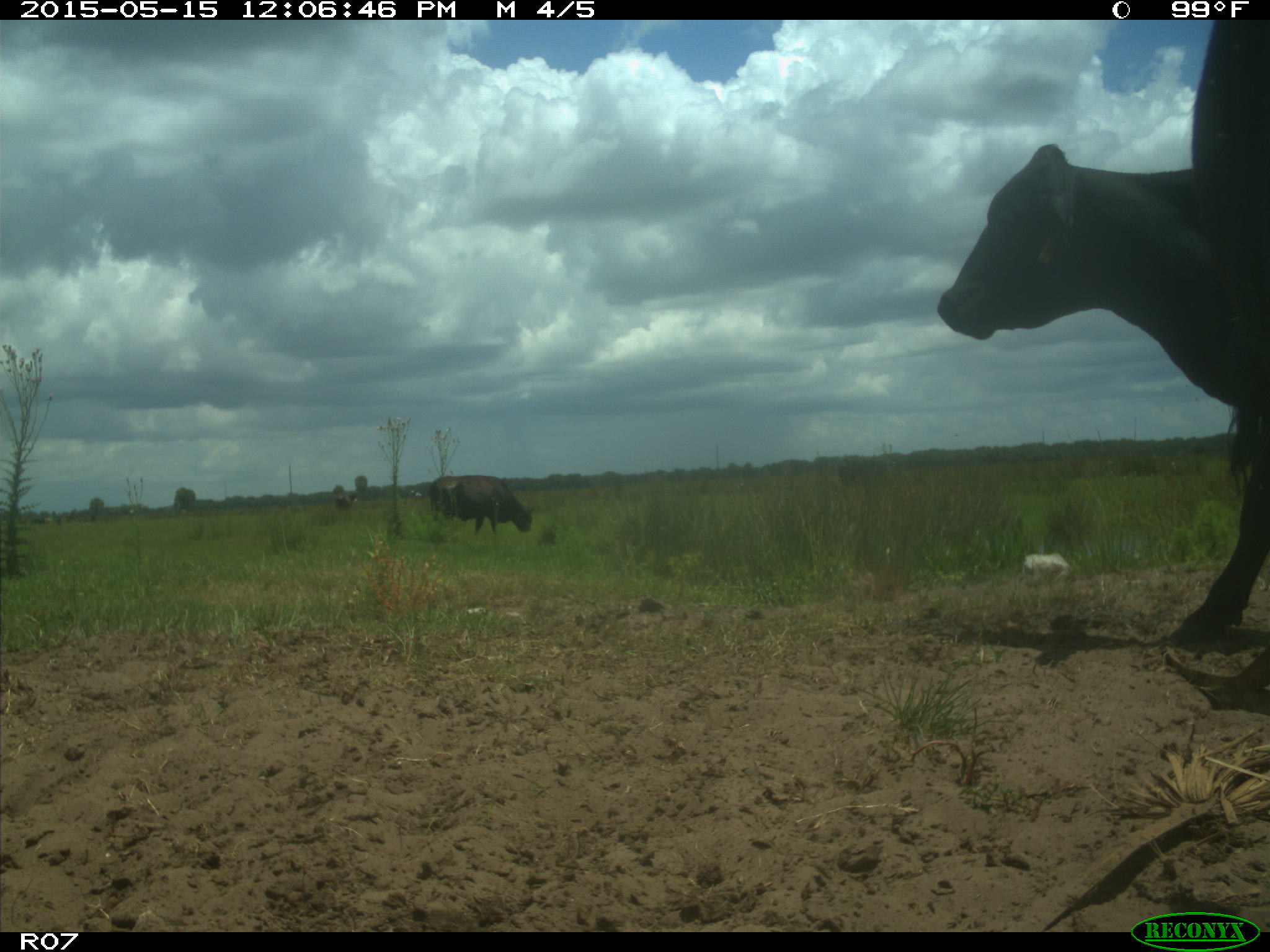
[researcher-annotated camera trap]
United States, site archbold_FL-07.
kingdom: Animalia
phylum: Chordata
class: Mammalia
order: Artiodactyla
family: Bovidae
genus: Bos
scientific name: Bos taurus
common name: domestic cow